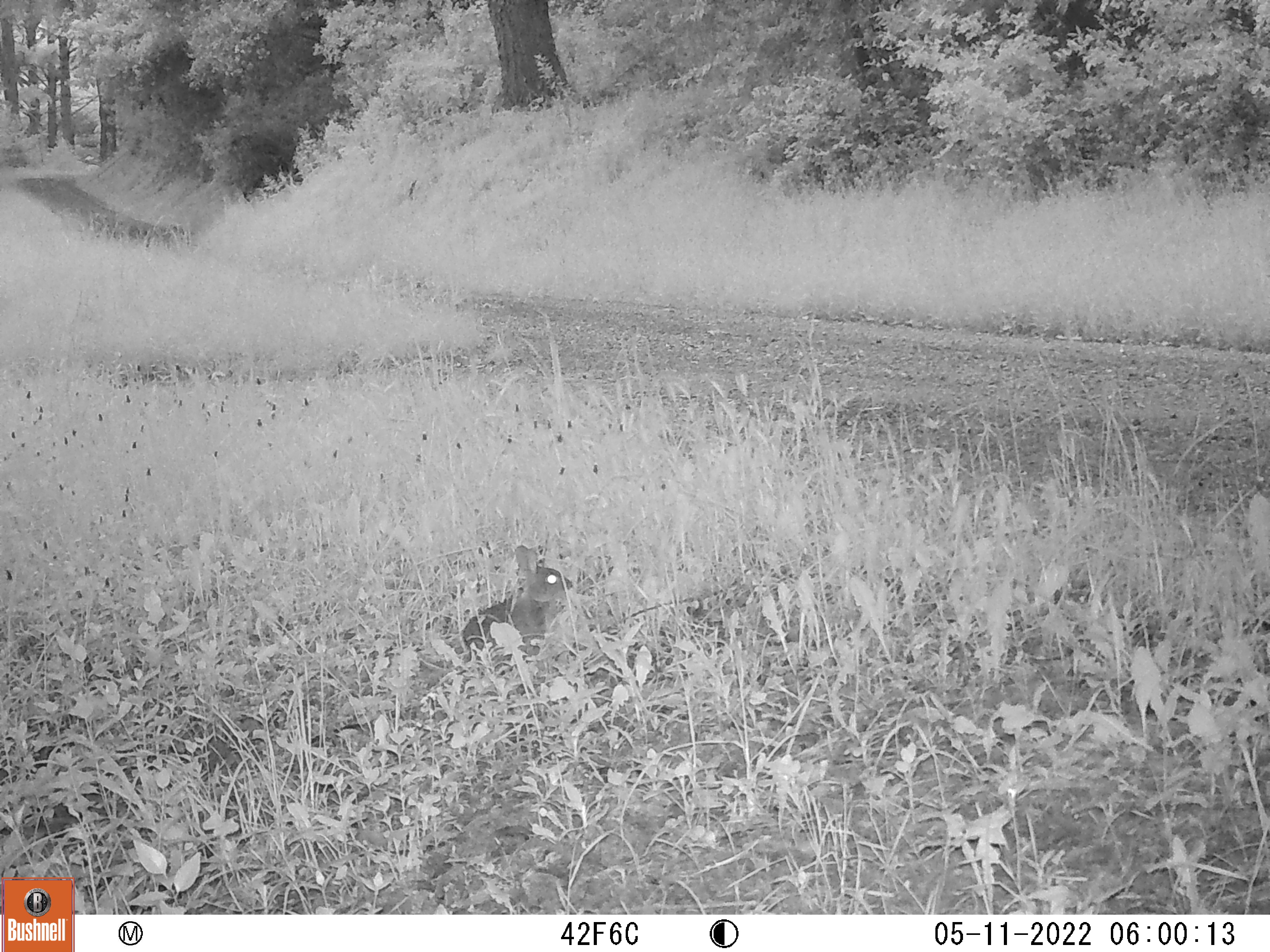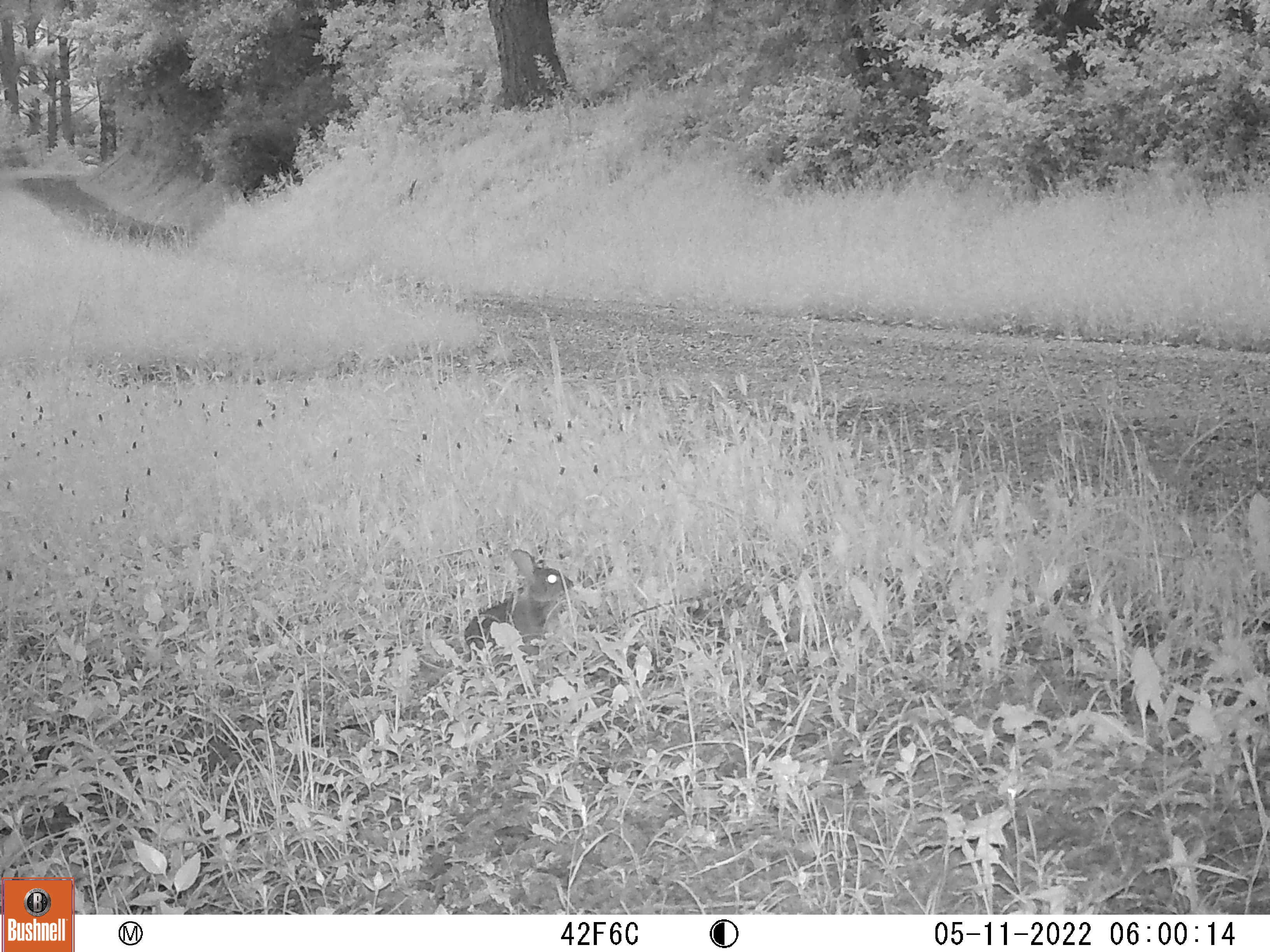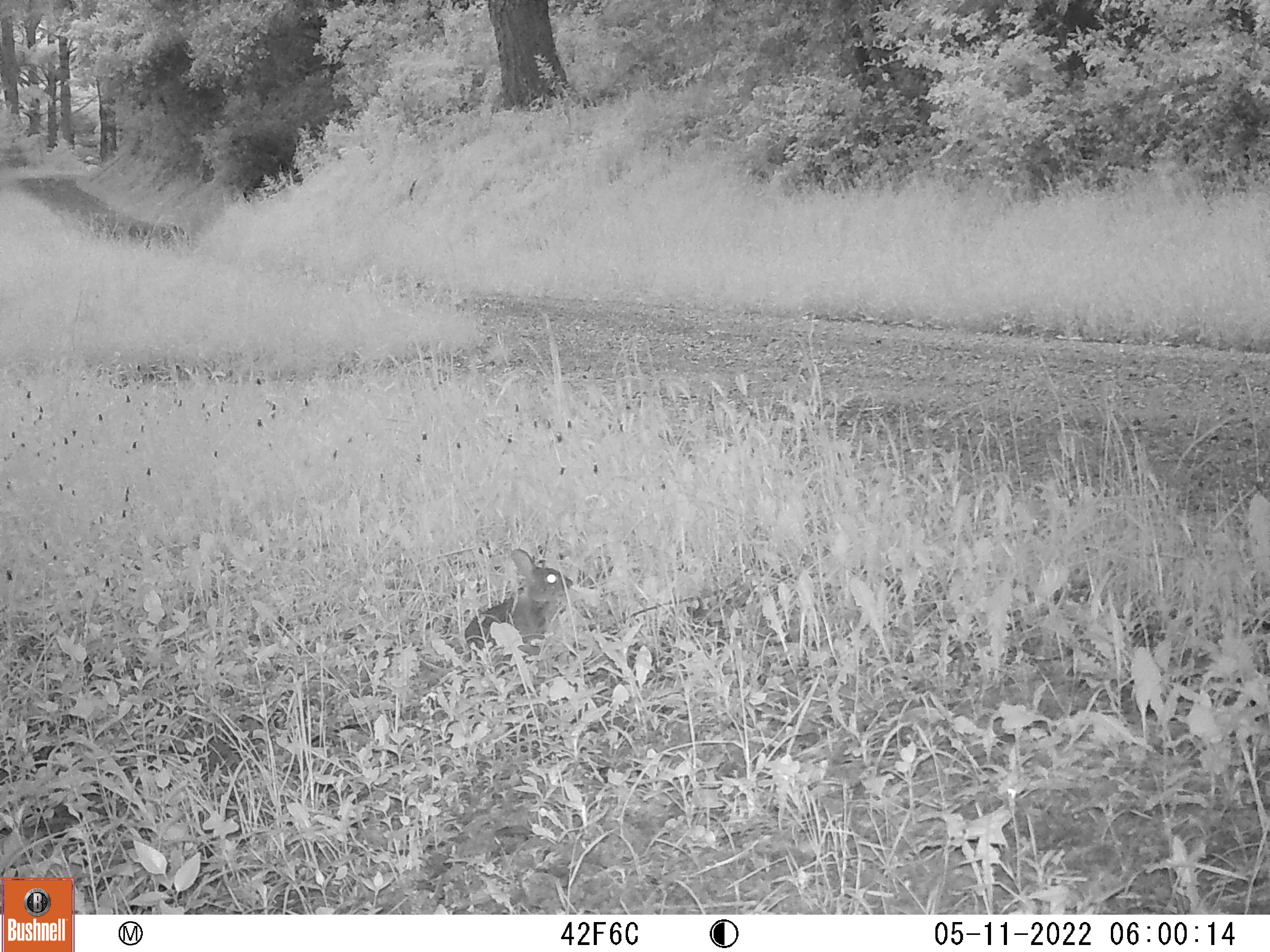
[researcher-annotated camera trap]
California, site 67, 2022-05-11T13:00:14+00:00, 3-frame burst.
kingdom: Animalia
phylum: Chordata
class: Mammalia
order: Lagomorpha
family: Leporidae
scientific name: Leporidae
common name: rabbit